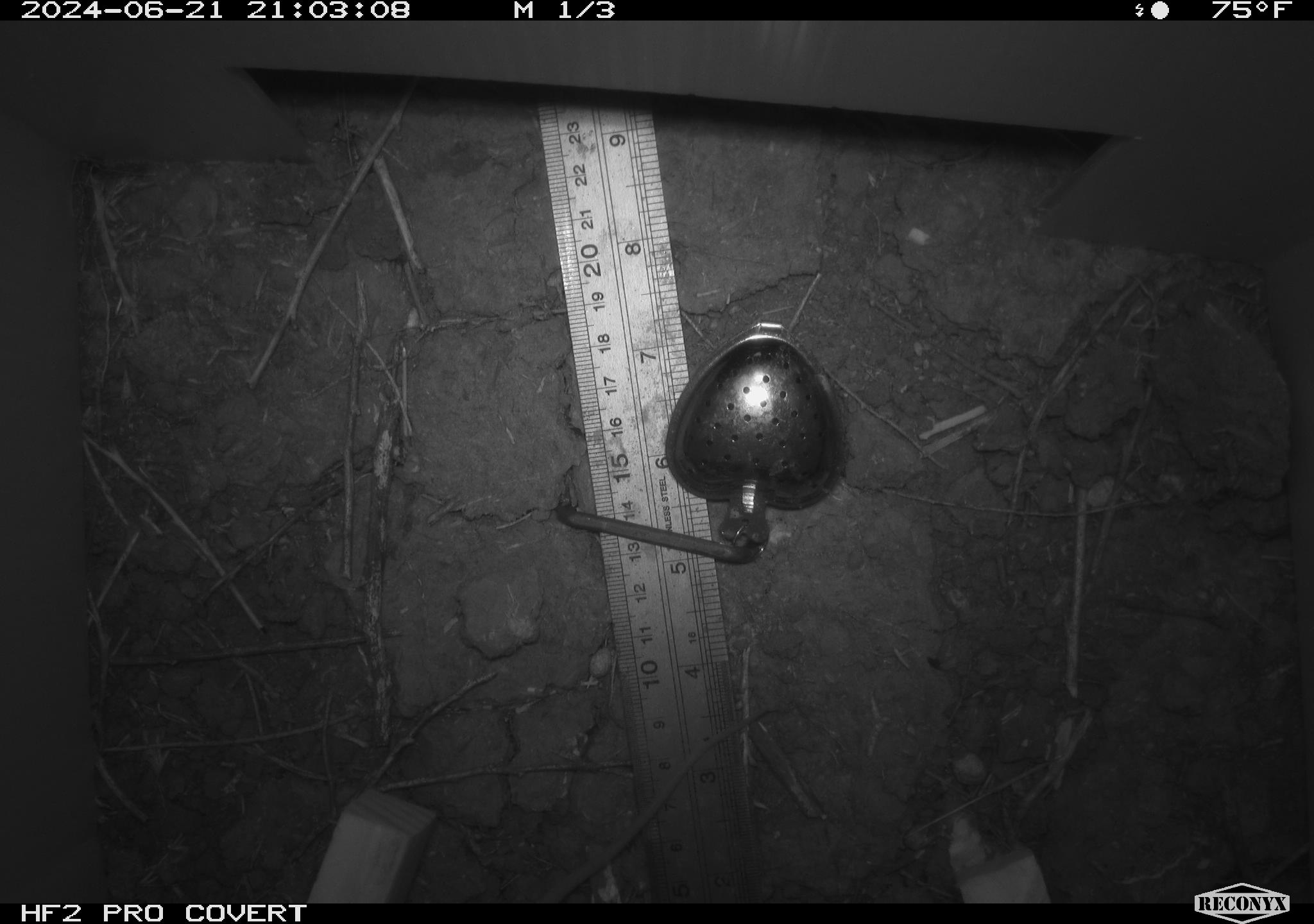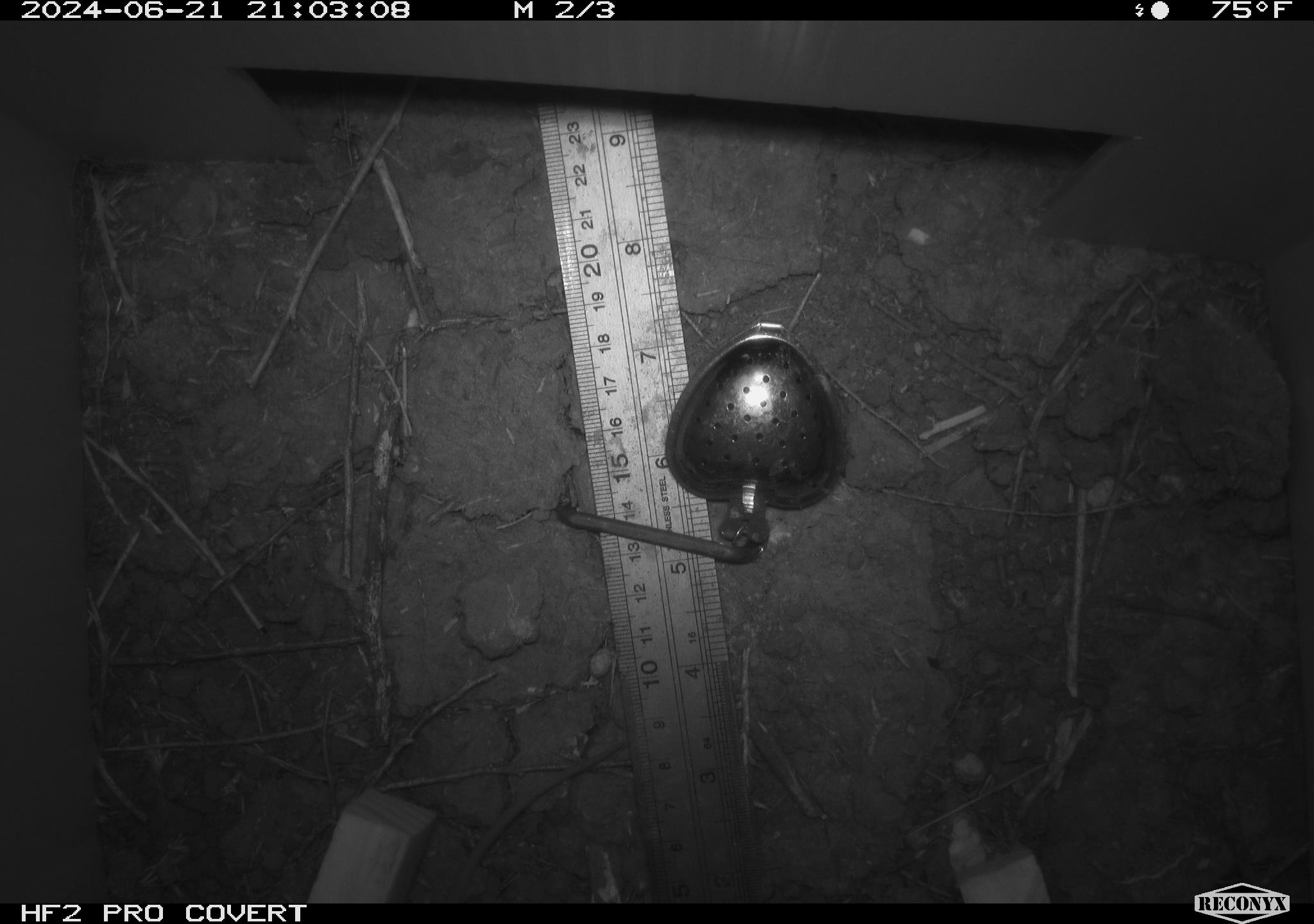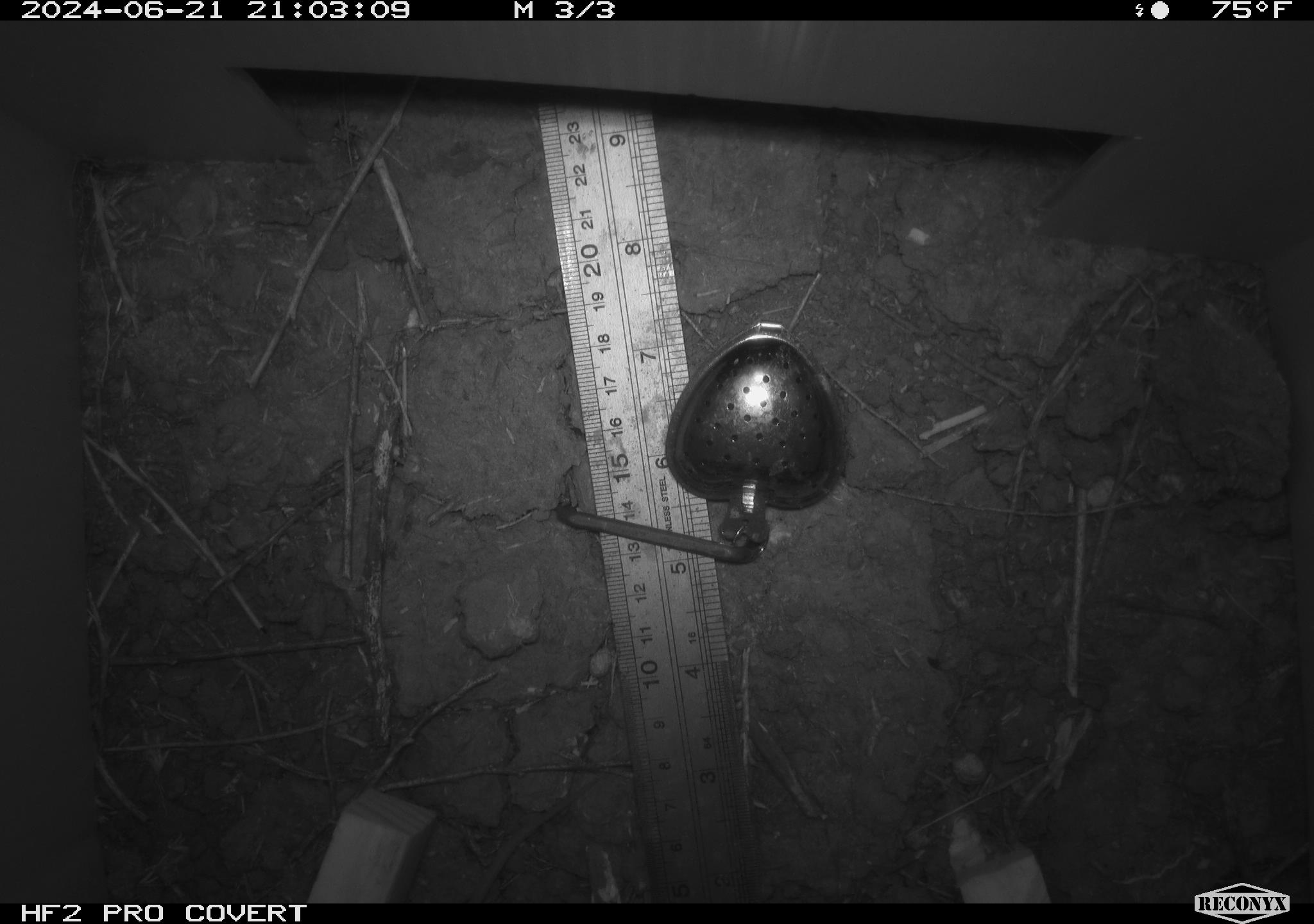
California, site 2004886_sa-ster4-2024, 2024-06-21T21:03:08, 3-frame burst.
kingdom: Animalia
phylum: Chordata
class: Mammalia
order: Rodentia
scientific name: Rodentia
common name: mouse species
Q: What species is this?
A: Mouse species (Rodentia).